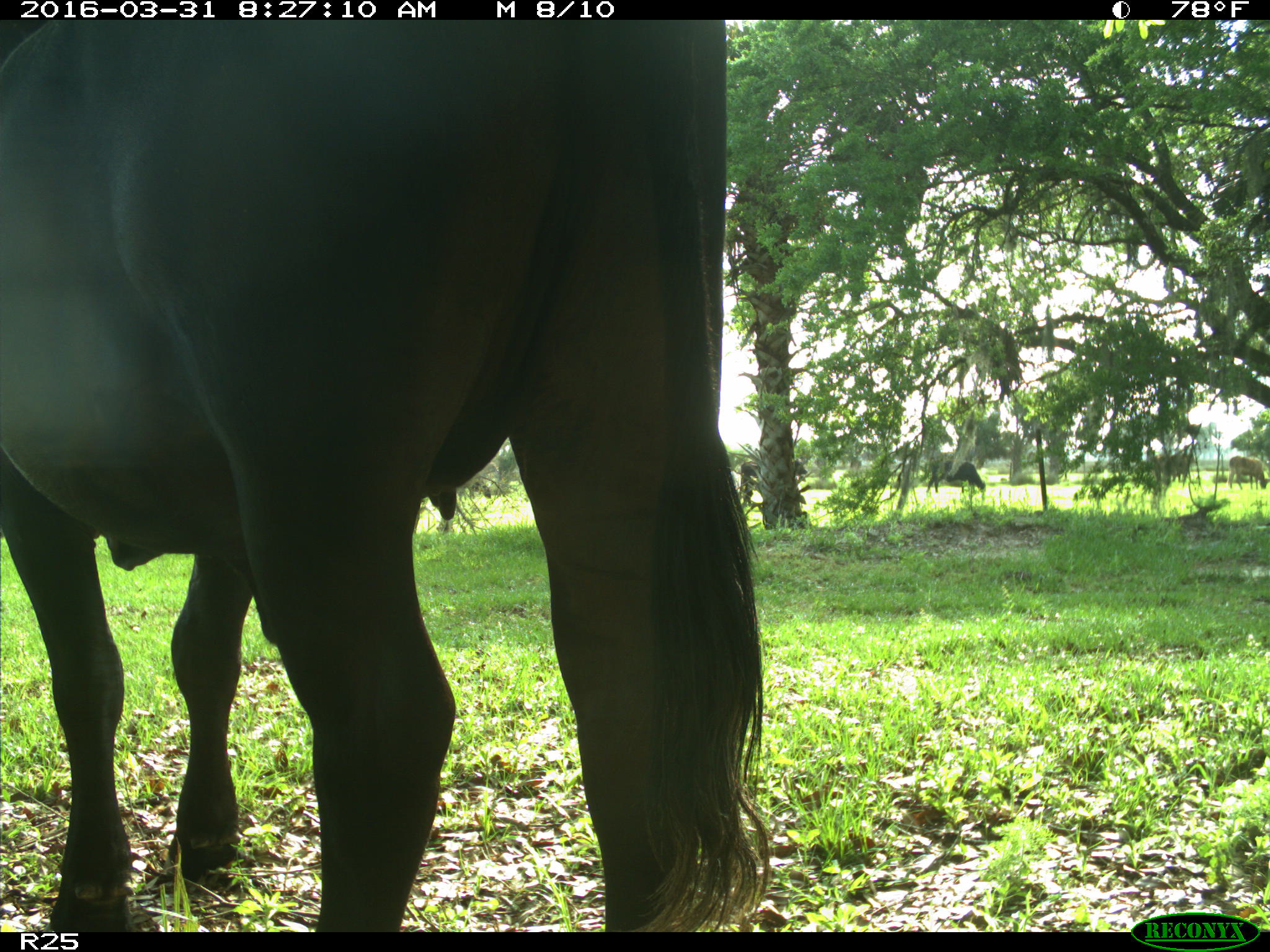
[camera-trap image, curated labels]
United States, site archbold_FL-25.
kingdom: Animalia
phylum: Chordata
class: Mammalia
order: Artiodactyla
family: Bovidae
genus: Bos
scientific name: Bos taurus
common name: domestic cow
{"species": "Bos taurus (domestic cow)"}